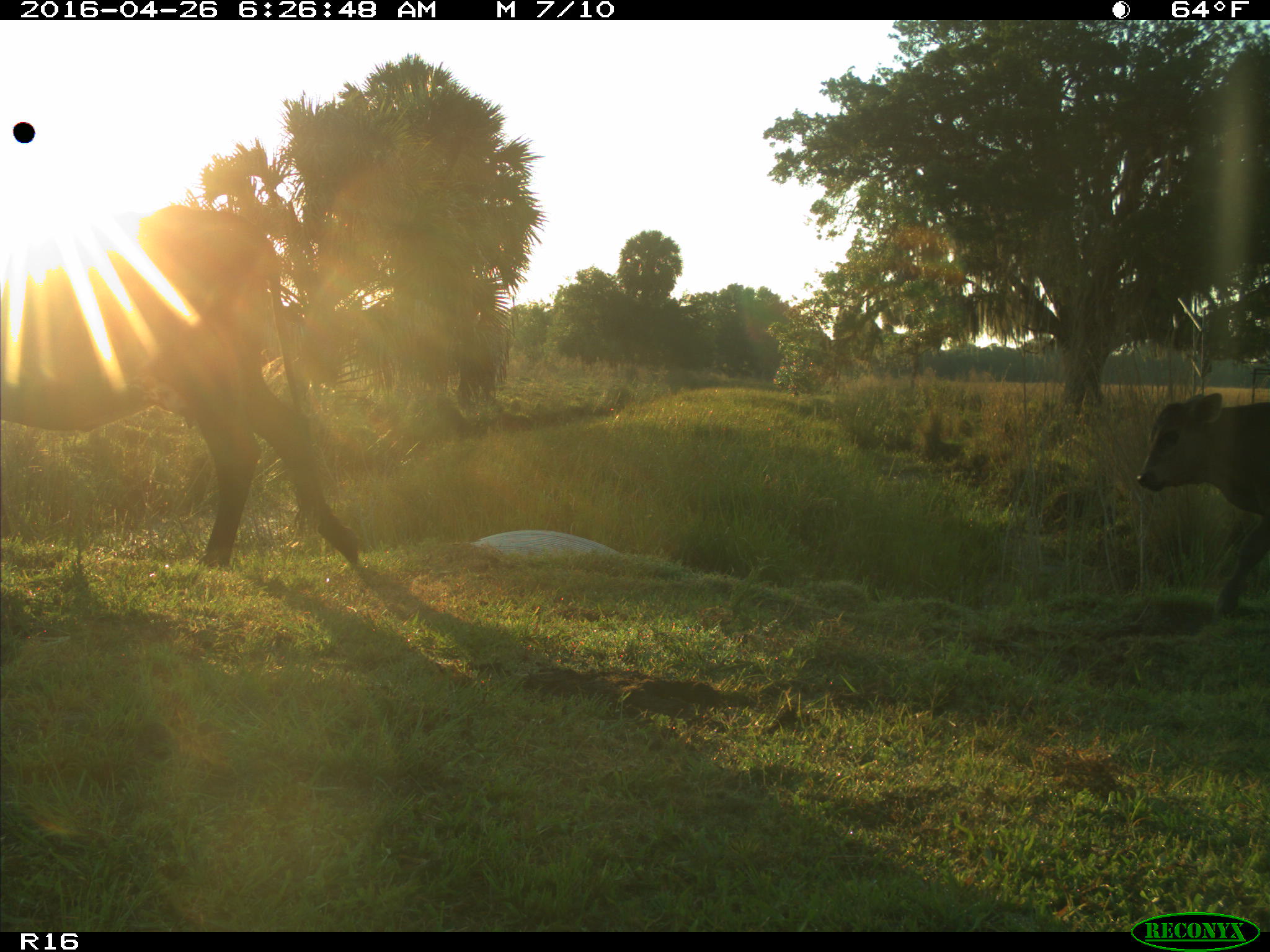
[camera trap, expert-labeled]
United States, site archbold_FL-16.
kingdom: Animalia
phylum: Chordata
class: Mammalia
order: Artiodactyla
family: Bovidae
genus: Bos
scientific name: Bos taurus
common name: domestic cow